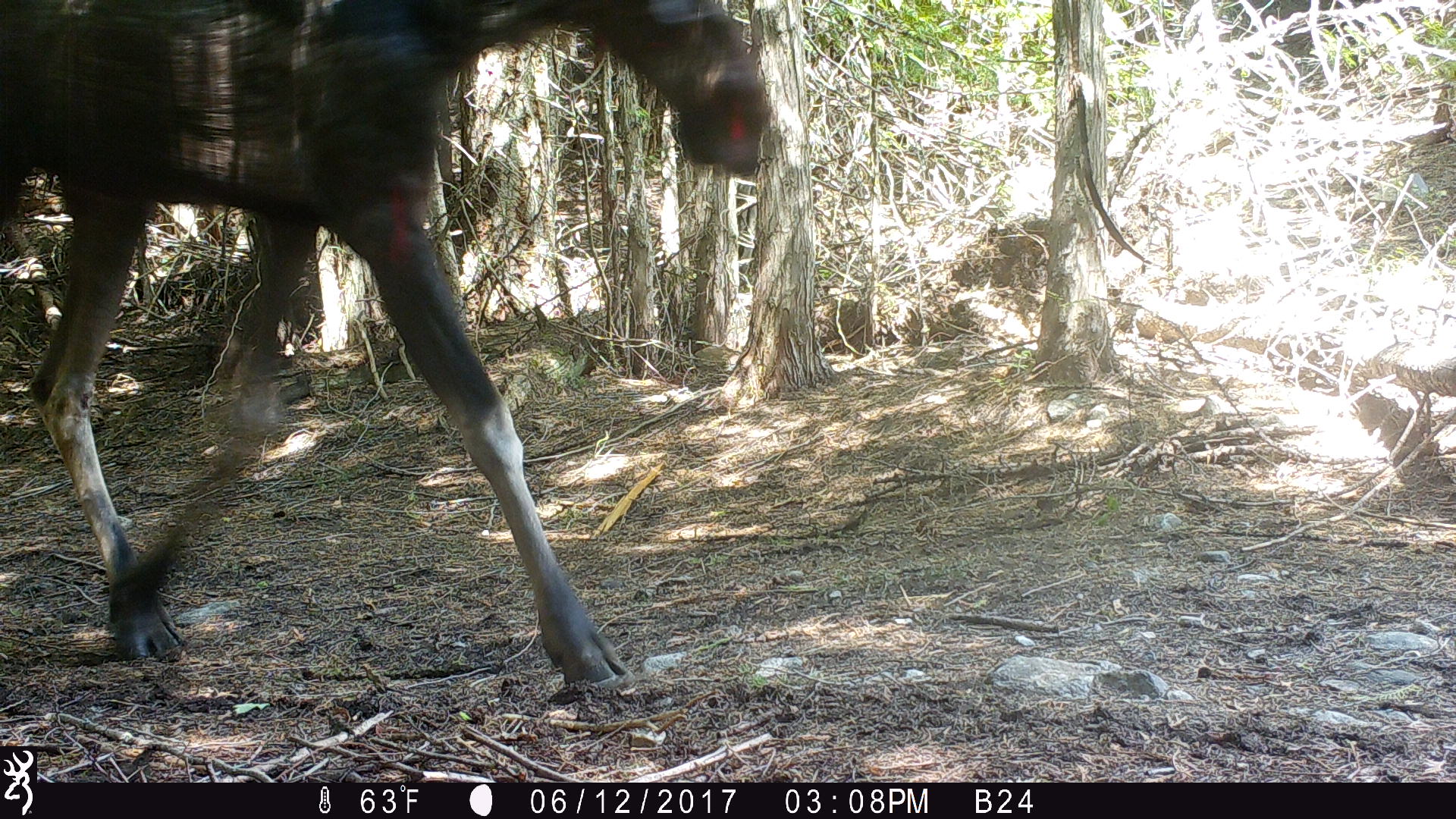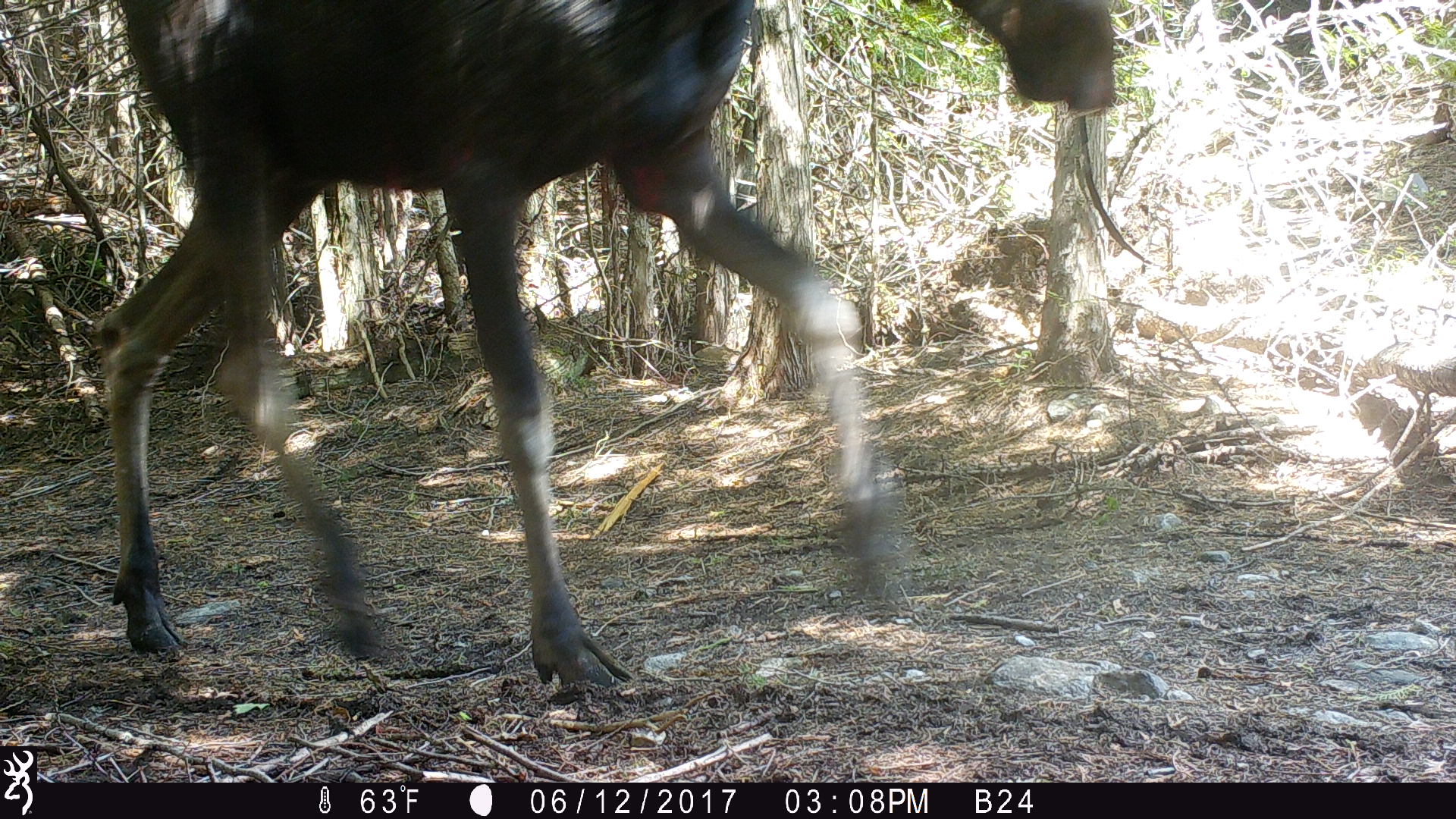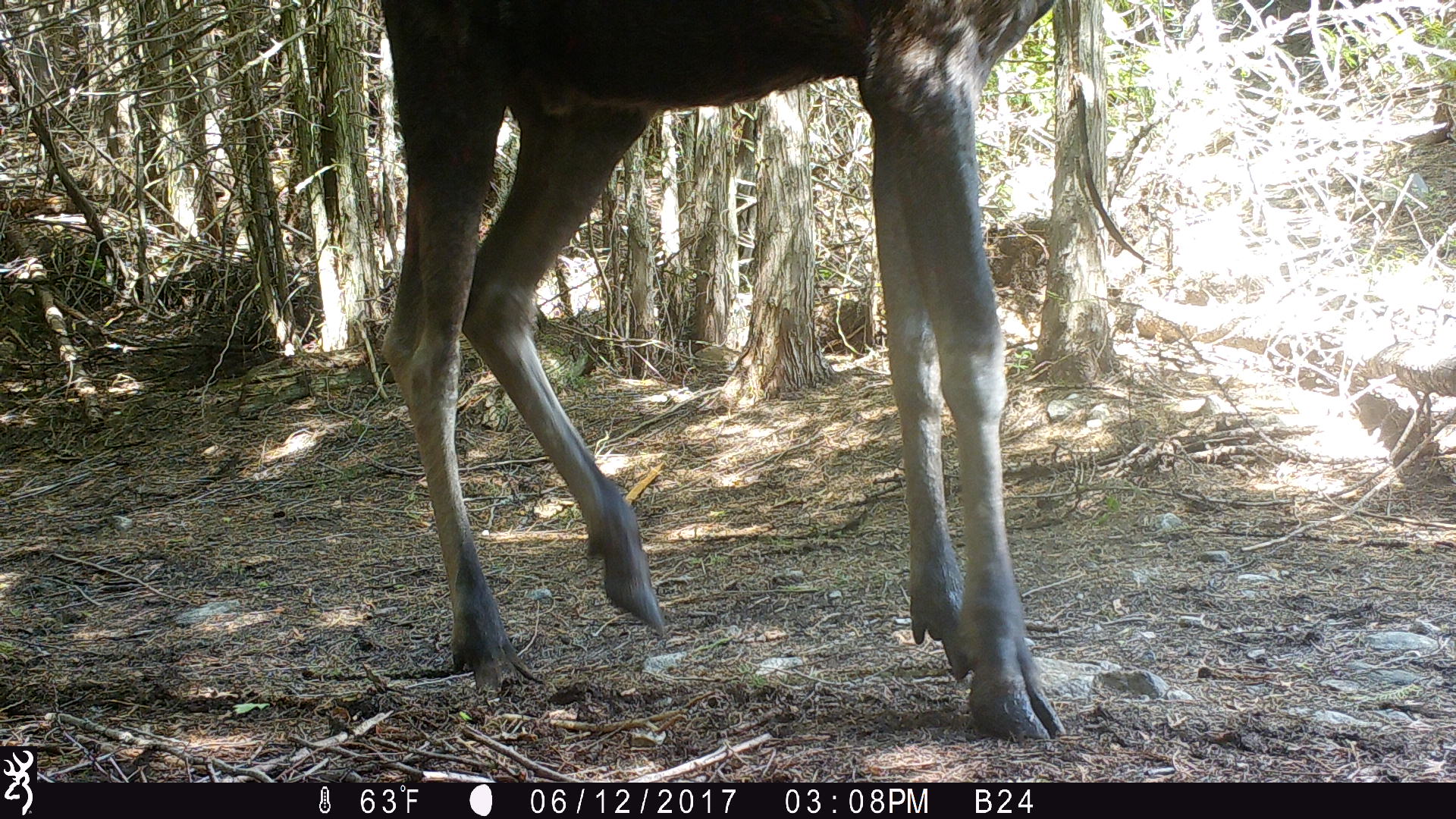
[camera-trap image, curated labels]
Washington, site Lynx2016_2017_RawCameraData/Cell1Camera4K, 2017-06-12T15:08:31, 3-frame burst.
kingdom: Animalia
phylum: Chordata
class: Mammalia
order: Artiodactyla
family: Cervidae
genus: Alces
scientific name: Alces alces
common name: moose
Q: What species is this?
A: Alces alces (moose).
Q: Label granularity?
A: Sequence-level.